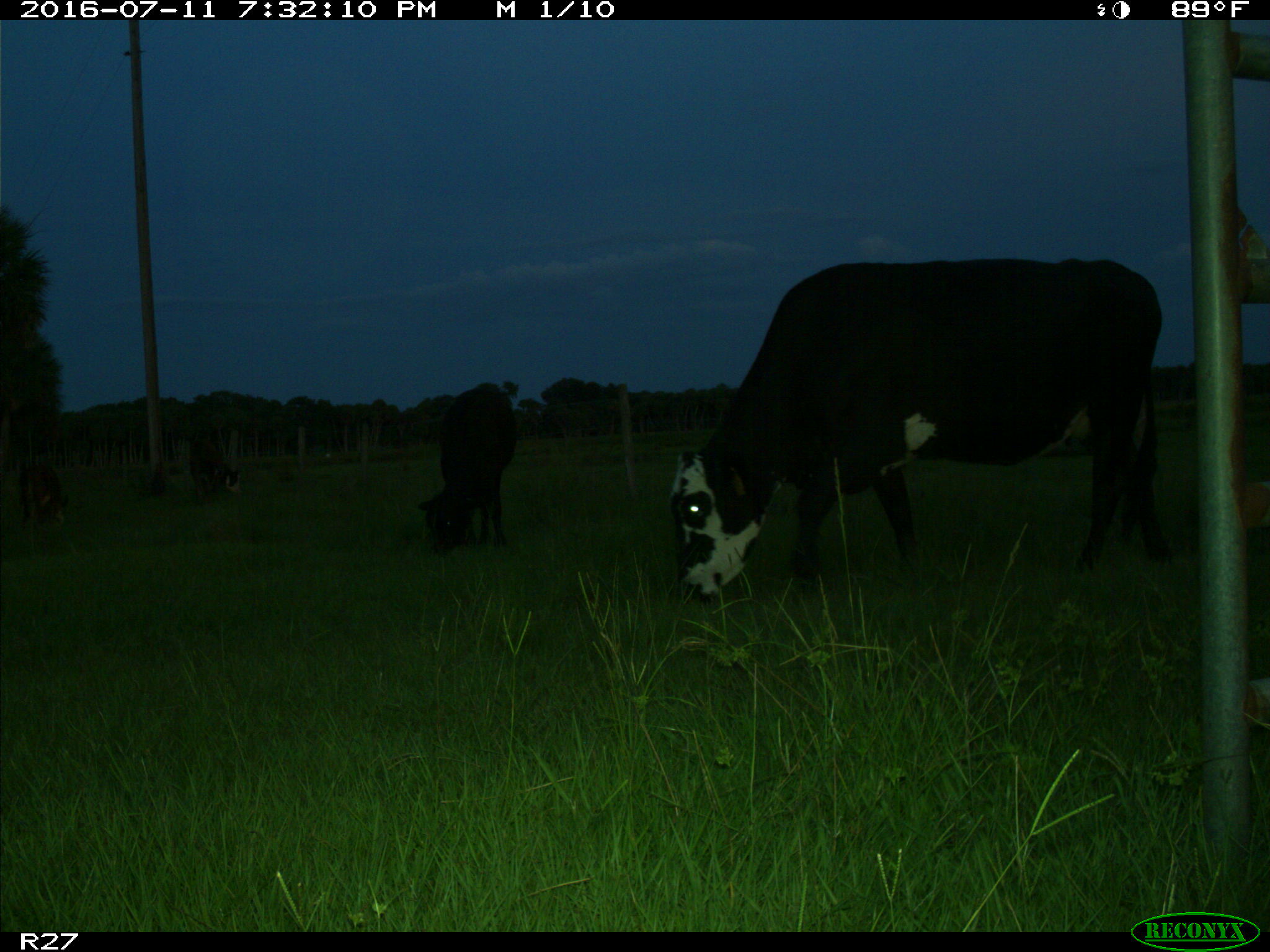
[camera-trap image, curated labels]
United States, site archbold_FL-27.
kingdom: Animalia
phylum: Chordata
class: Mammalia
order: Artiodactyla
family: Bovidae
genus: Bos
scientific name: Bos taurus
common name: domestic cow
Bos taurus (domestic cow).